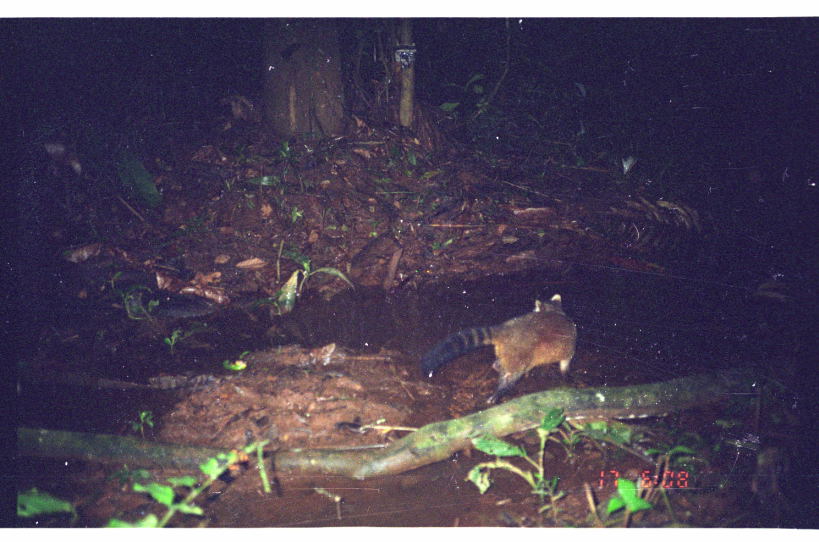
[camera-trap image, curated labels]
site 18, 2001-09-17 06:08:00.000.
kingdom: Animalia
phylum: Chordata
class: Mammalia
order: Carnivora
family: Procyonidae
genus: Procyon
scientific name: Procyon cancrivorus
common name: crab-eating raccoon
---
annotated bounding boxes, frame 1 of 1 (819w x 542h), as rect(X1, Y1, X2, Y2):
procyon cancrivorus: rect(420, 292, 577, 405)